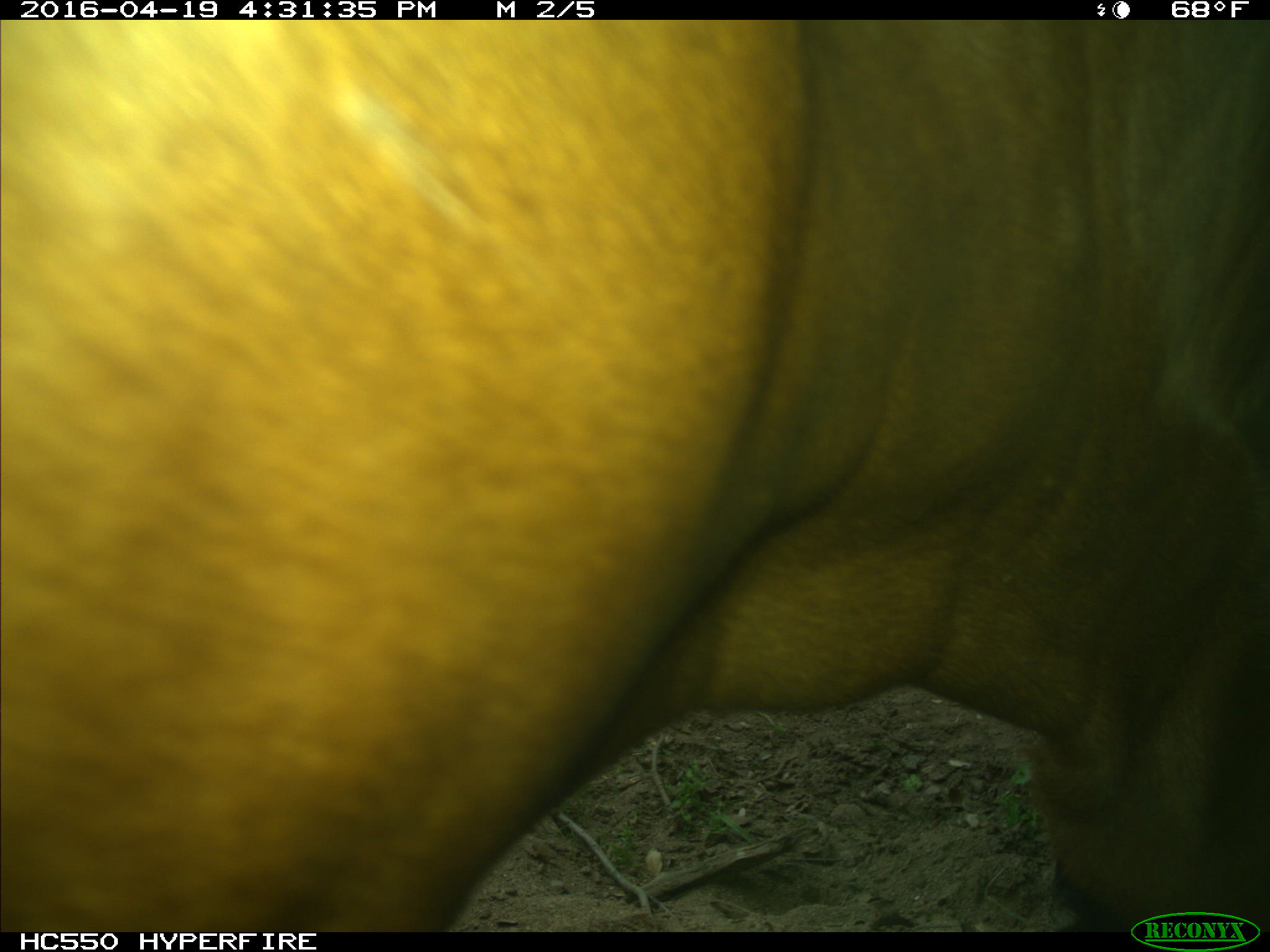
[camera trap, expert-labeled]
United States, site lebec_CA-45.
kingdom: Animalia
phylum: Chordata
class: Mammalia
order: Artiodactyla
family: Bovidae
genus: Bos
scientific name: Bos taurus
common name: domestic cow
Bos taurus (domestic cow).